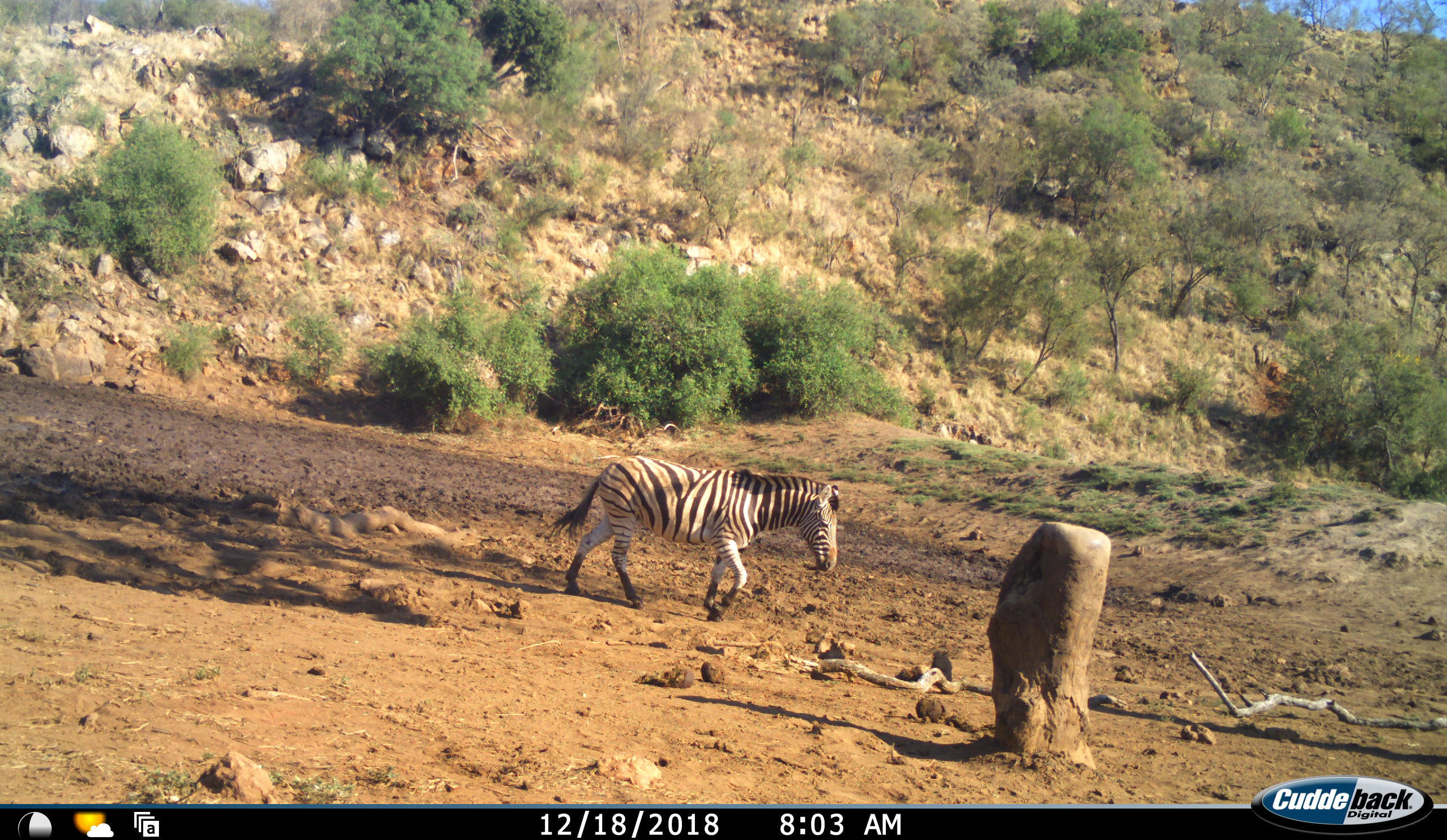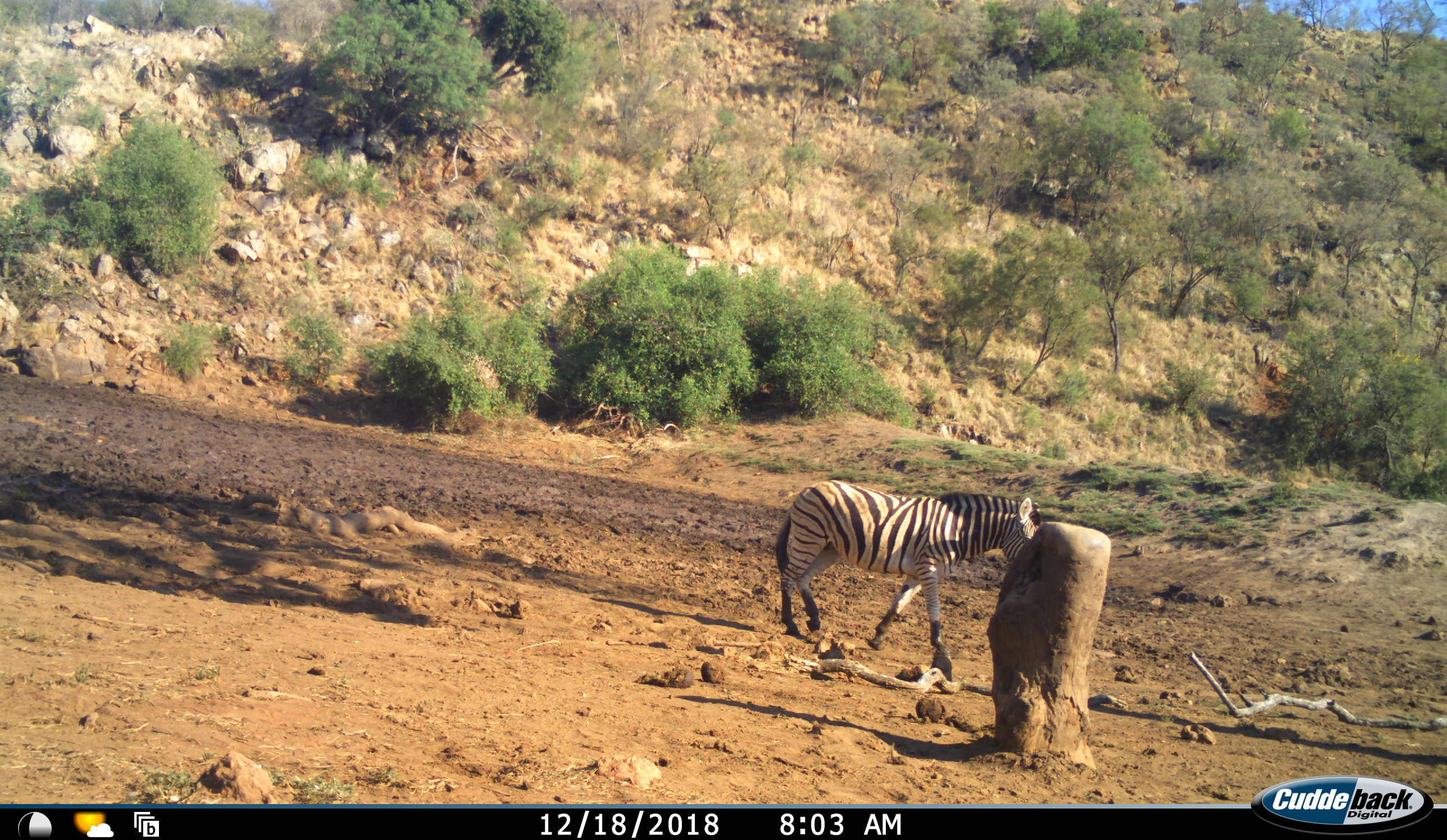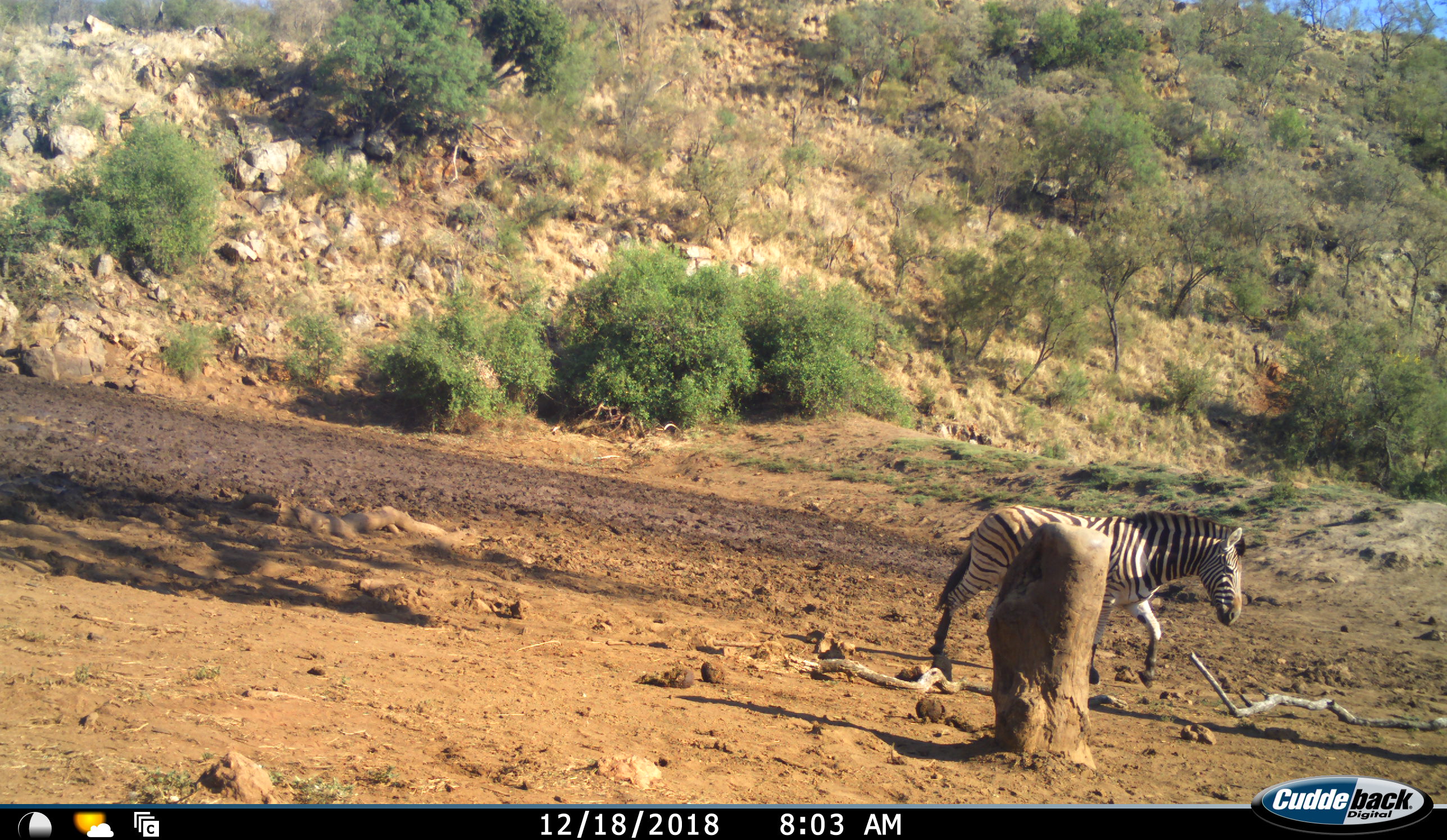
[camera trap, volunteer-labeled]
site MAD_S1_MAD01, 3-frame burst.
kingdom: Animalia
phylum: Chordata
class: Mammalia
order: Perissodactyla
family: Equidae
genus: Equus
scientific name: Equus quagga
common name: plains zebra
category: zebraplains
Zebraplains (plains zebra) (Equus quagga), count 1. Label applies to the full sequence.